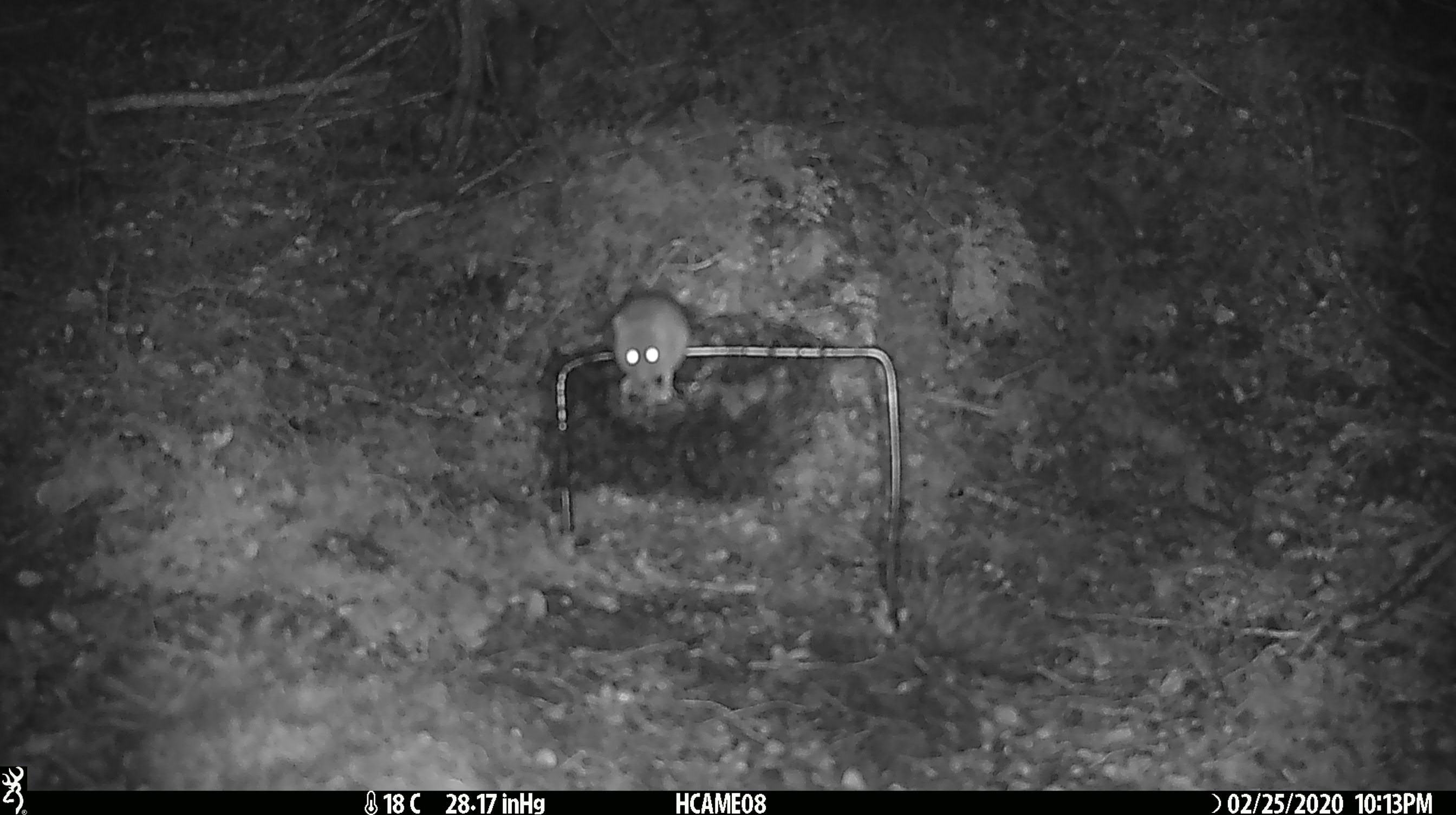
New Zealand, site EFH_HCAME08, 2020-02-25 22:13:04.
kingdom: Animalia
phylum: Chordata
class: Mammalia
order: Rodentia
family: Muridae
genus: Mus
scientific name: Mus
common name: mouse